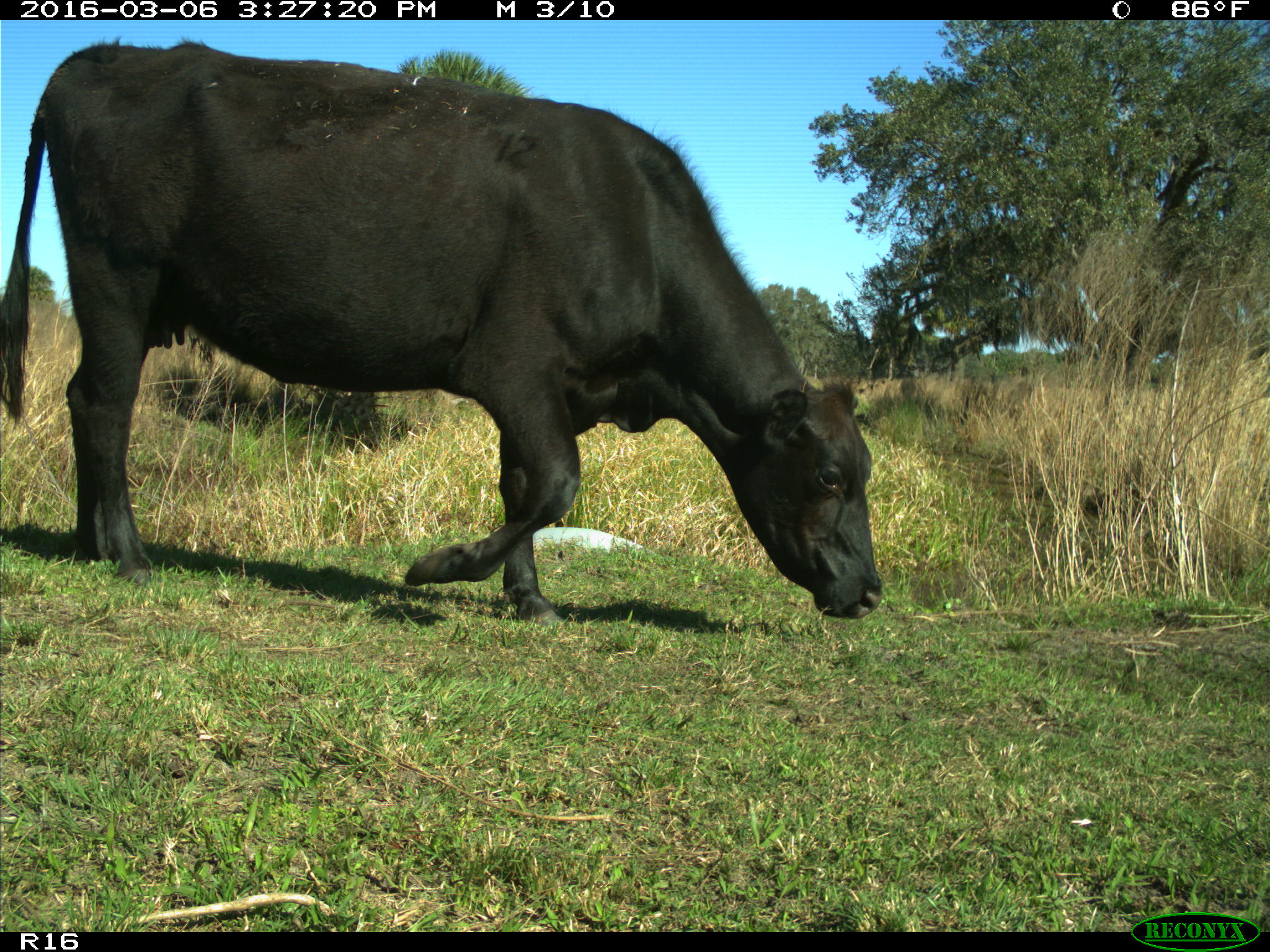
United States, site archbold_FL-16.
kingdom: Animalia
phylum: Chordata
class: Mammalia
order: Artiodactyla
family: Bovidae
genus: Bos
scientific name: Bos taurus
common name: domestic cow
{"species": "Bos taurus (domestic cow)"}